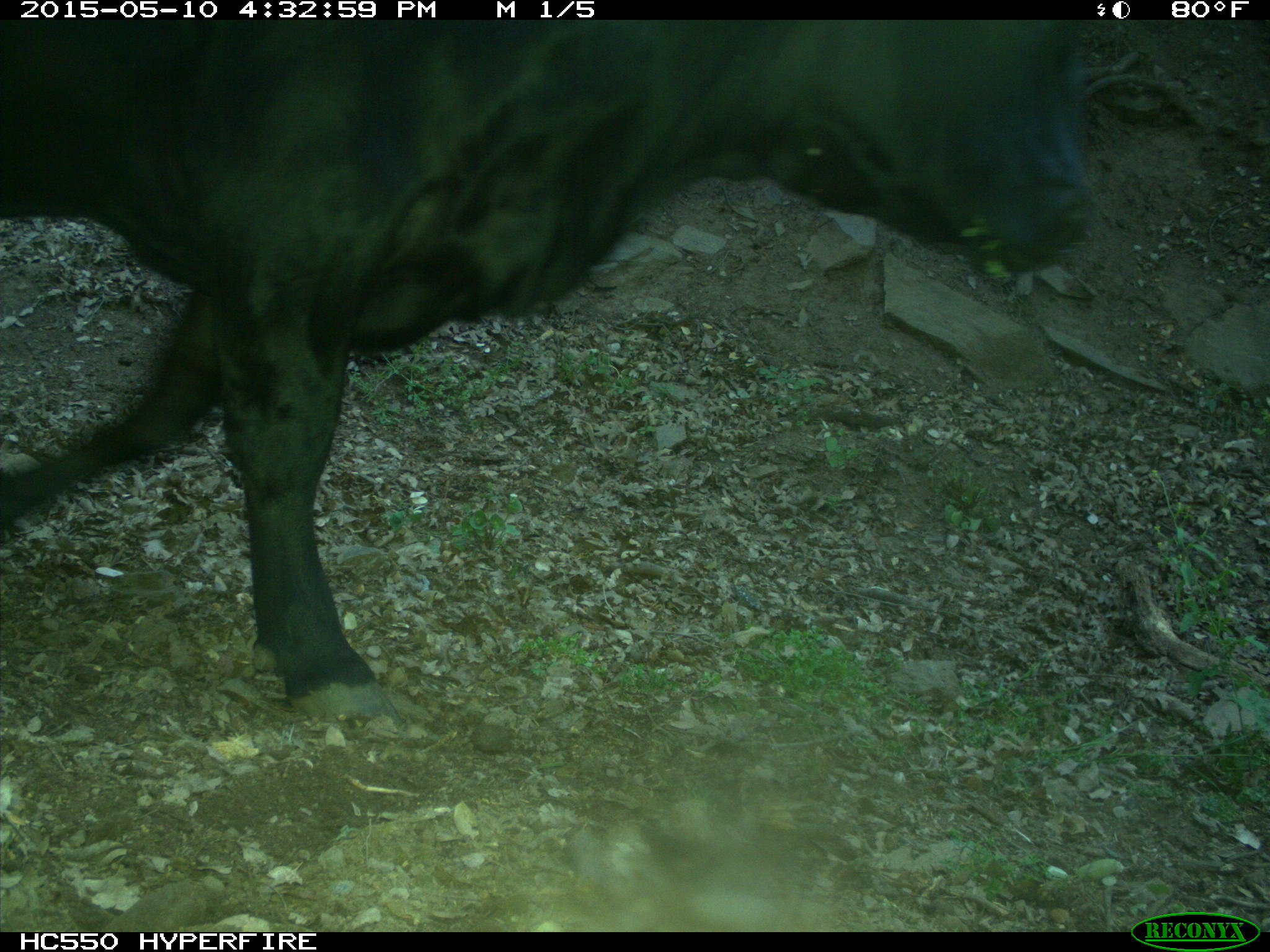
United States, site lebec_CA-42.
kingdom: Animalia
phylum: Chordata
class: Mammalia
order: Artiodactyla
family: Bovidae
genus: Bos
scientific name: Bos taurus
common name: domestic cow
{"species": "Bos taurus (domestic cow)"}